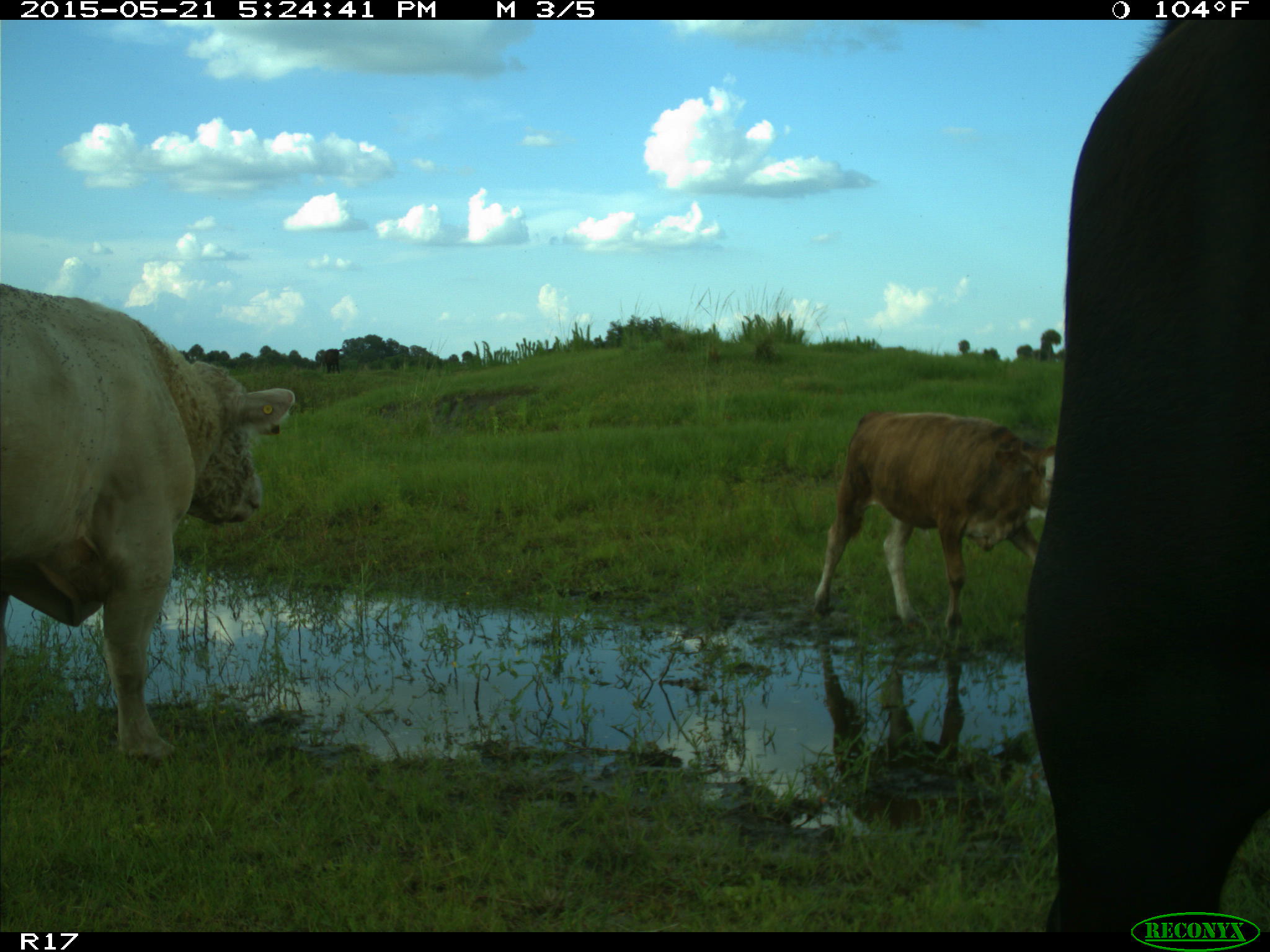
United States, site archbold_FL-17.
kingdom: Animalia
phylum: Chordata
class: Mammalia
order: Artiodactyla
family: Bovidae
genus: Bos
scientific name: Bos taurus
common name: domestic cow